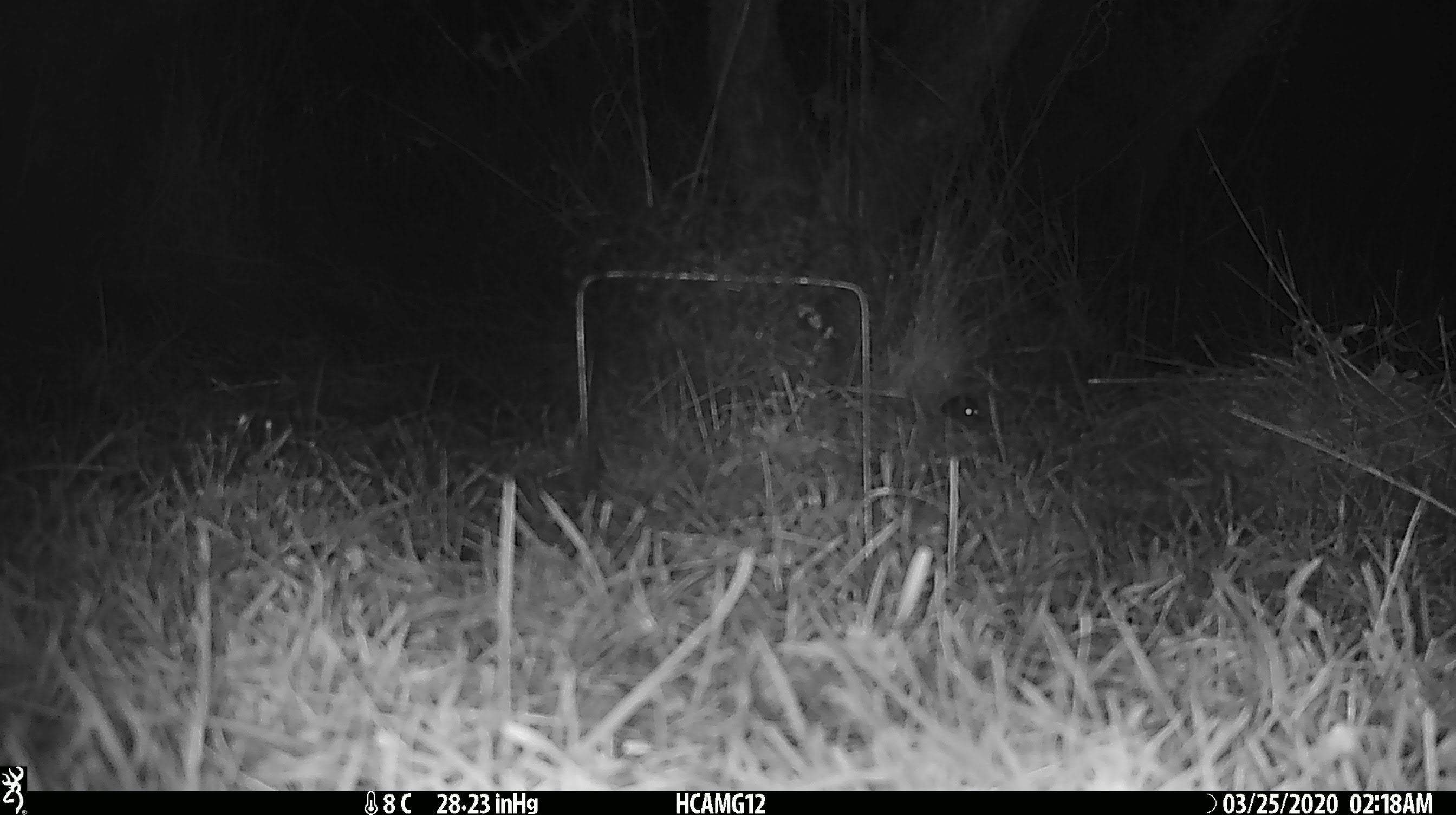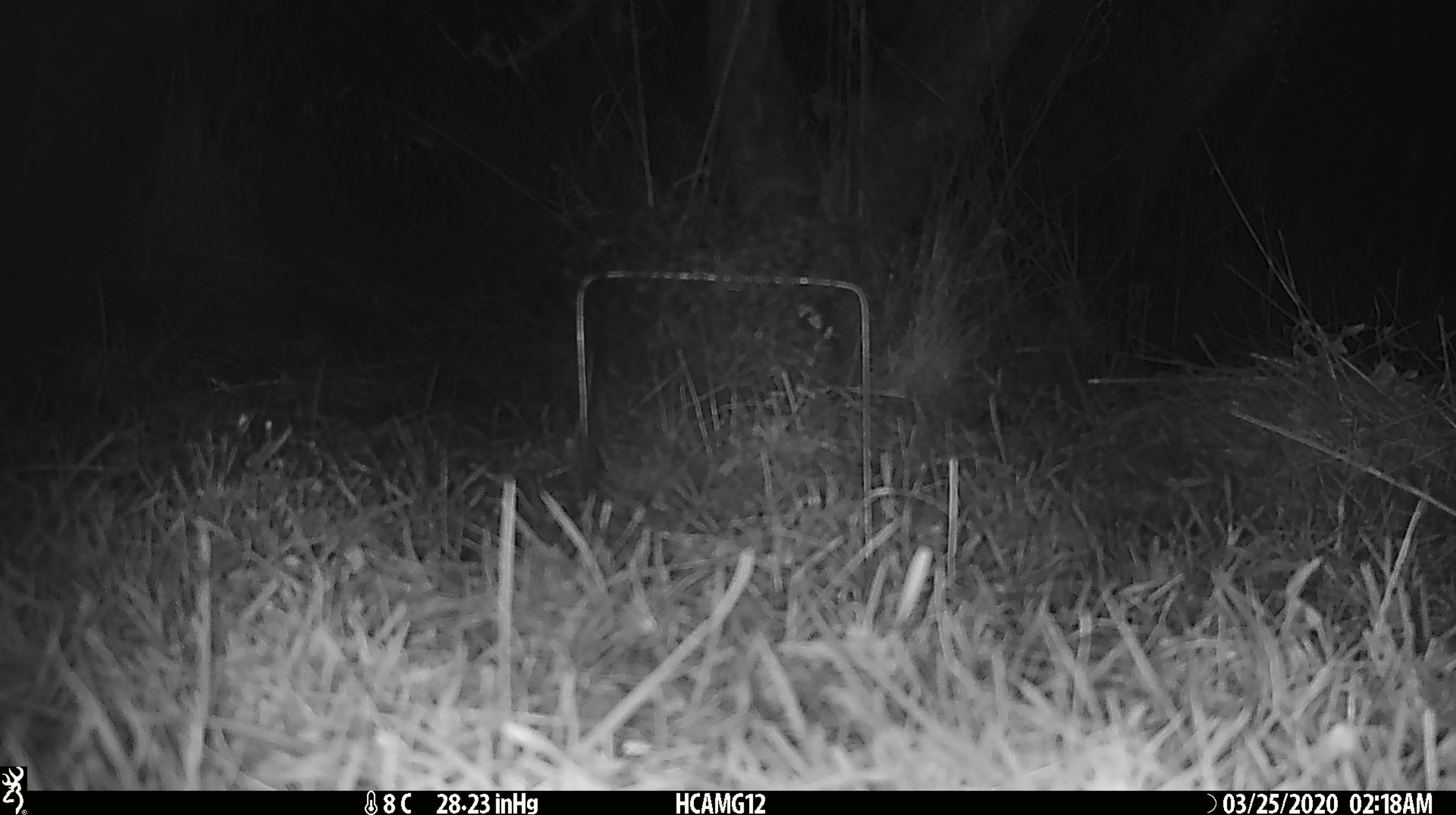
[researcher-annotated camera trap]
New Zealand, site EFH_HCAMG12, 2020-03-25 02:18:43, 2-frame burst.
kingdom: Animalia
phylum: Chordata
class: Mammalia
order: Rodentia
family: Muridae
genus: Mus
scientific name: Mus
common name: mouse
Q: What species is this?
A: Mouse (Mus).